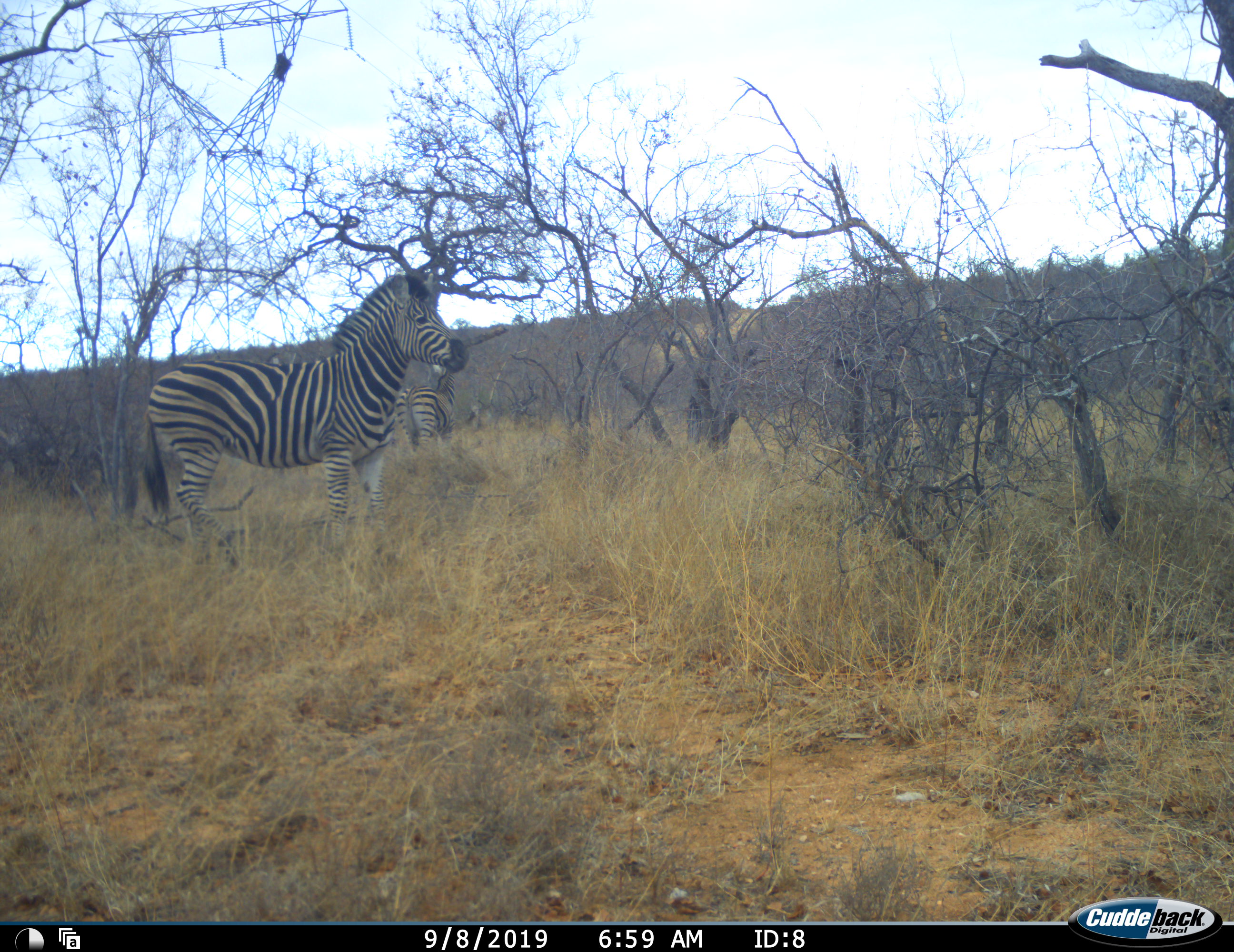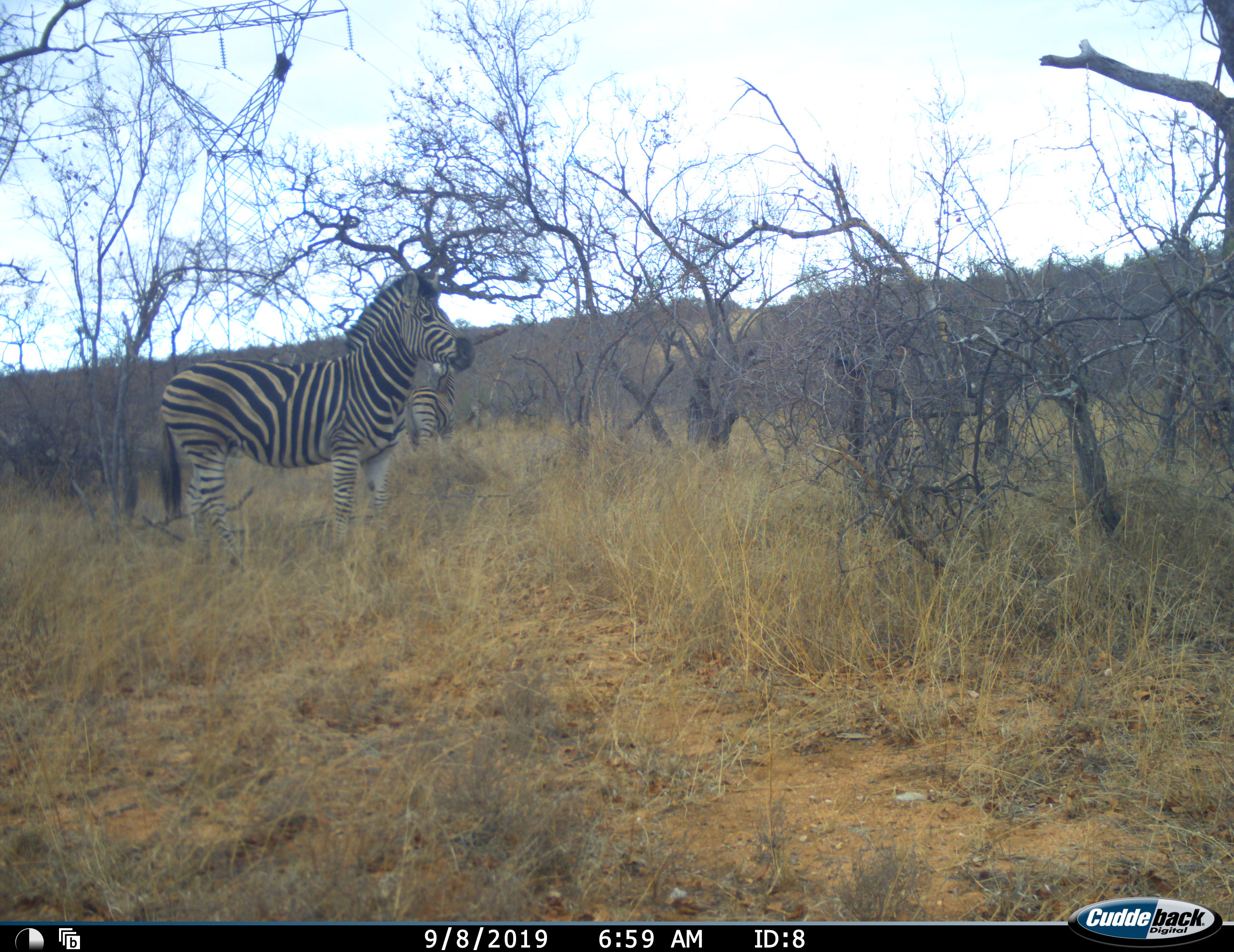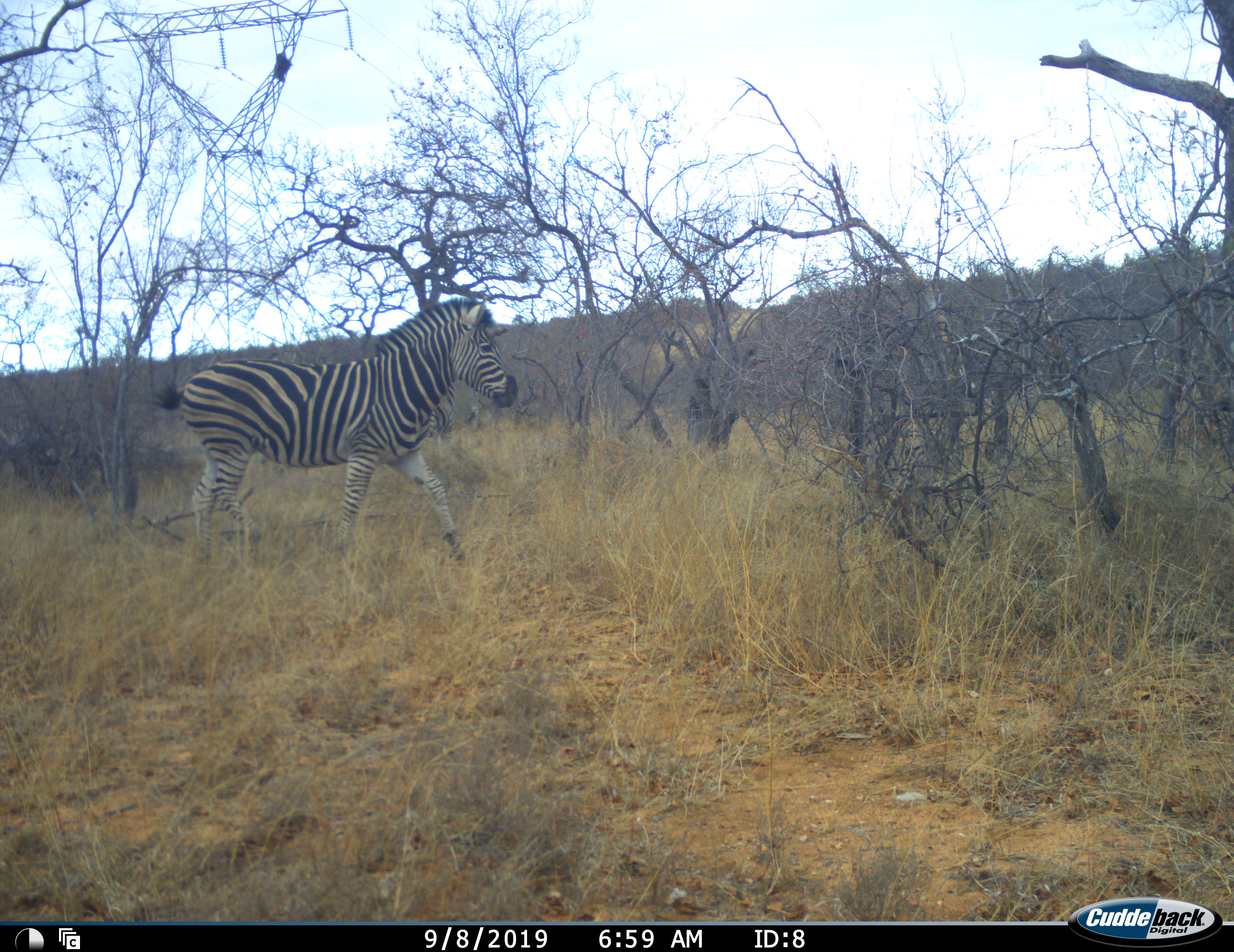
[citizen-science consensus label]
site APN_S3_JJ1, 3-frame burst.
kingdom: Animalia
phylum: Chordata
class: Mammalia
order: Perissodactyla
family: Equidae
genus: Equus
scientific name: Equus quagga burchellii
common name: burchell's zebra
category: zebraburchells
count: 2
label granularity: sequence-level